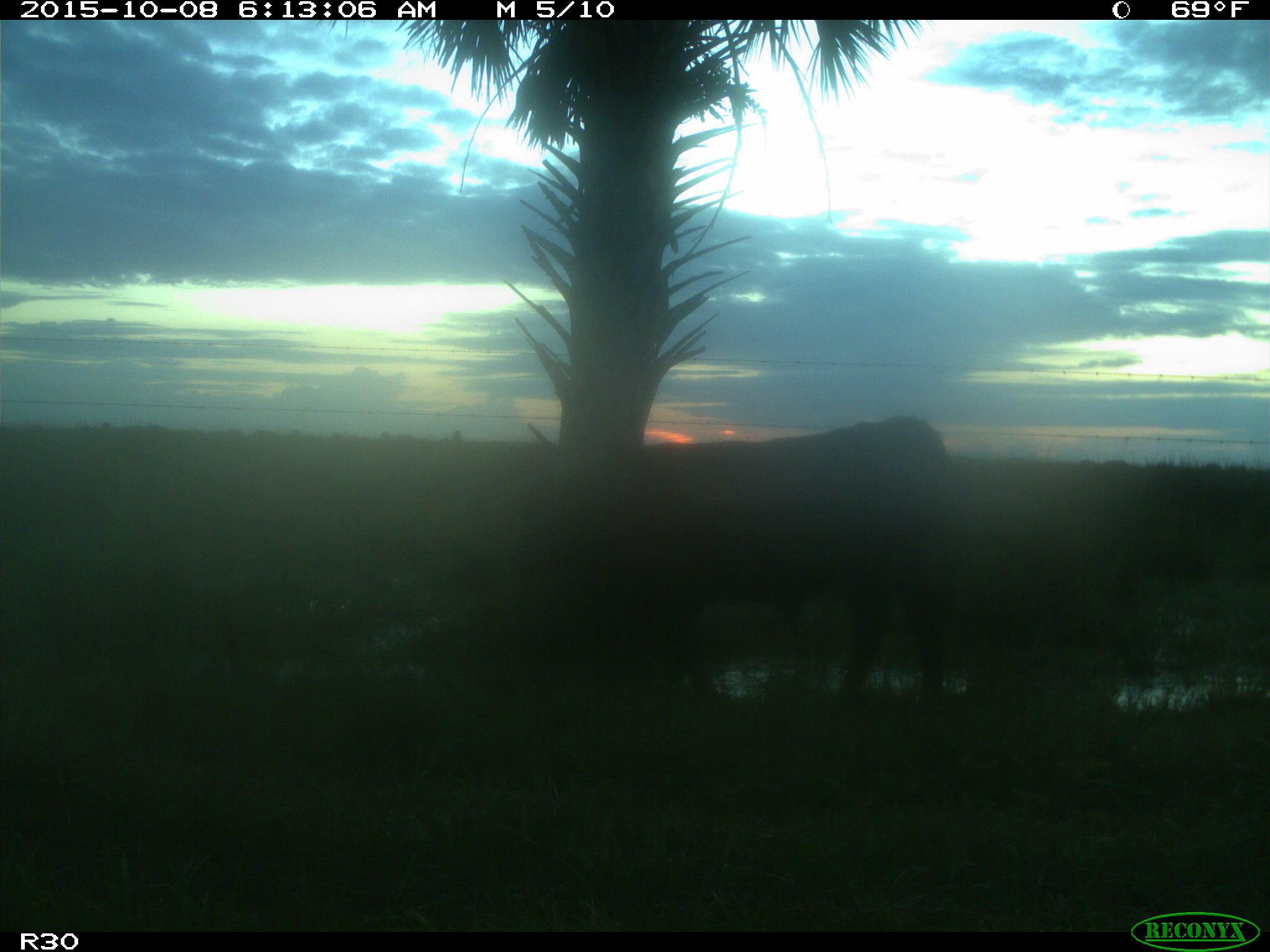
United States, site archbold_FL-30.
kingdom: Animalia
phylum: Chordata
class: Mammalia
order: Artiodactyla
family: Bovidae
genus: Bos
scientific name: Bos taurus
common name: domestic cow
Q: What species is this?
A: Bos taurus (domestic cow).